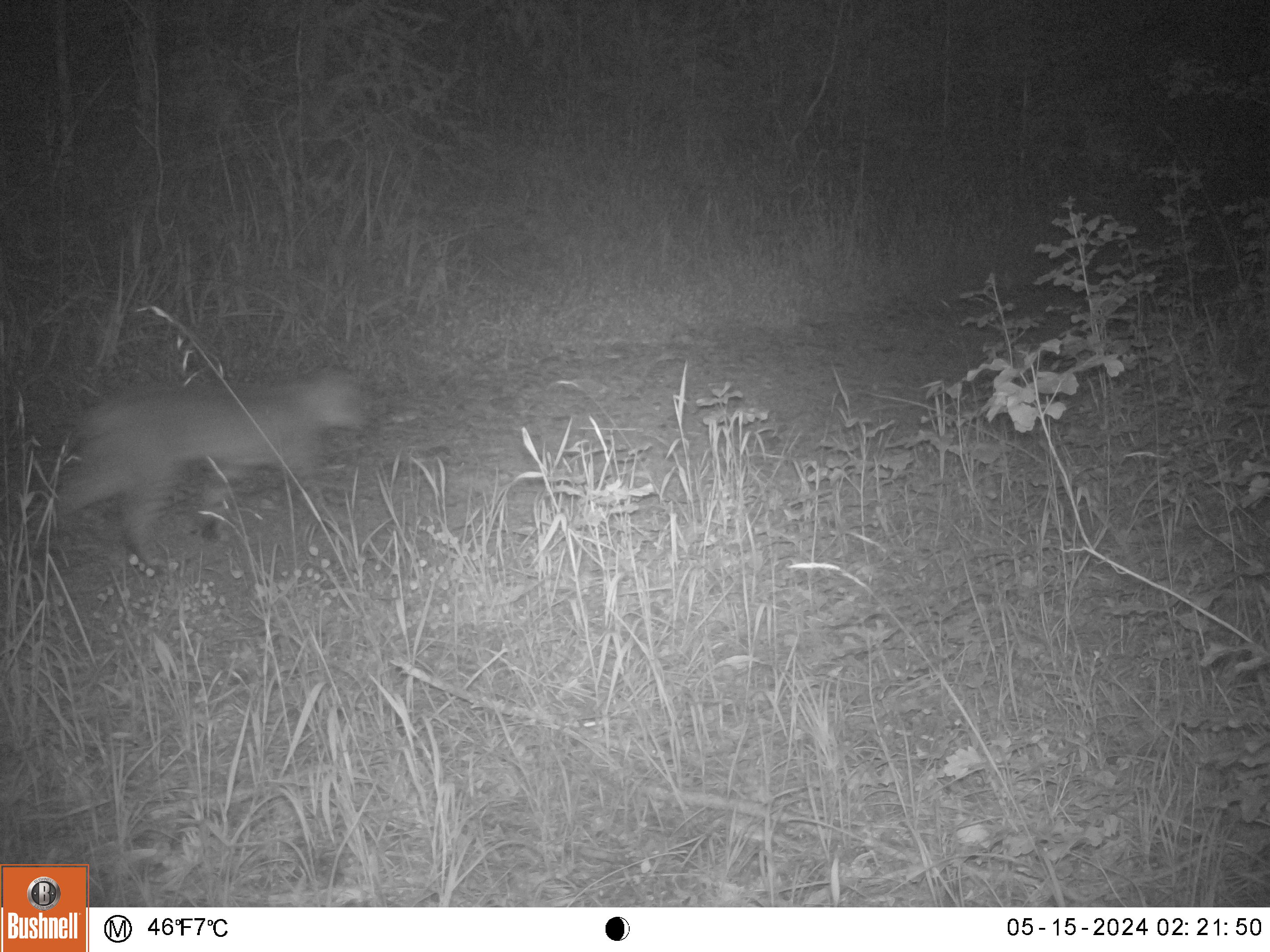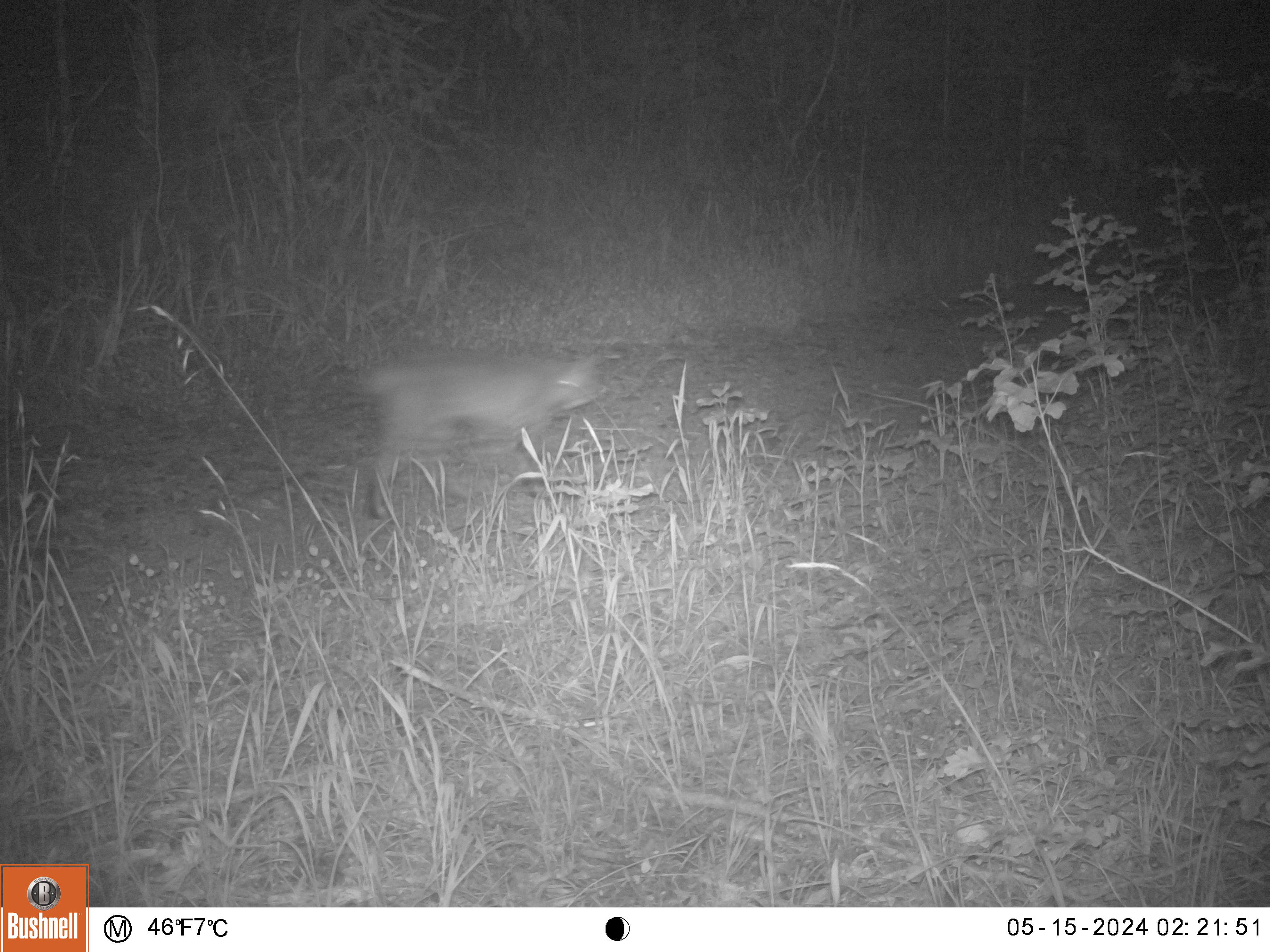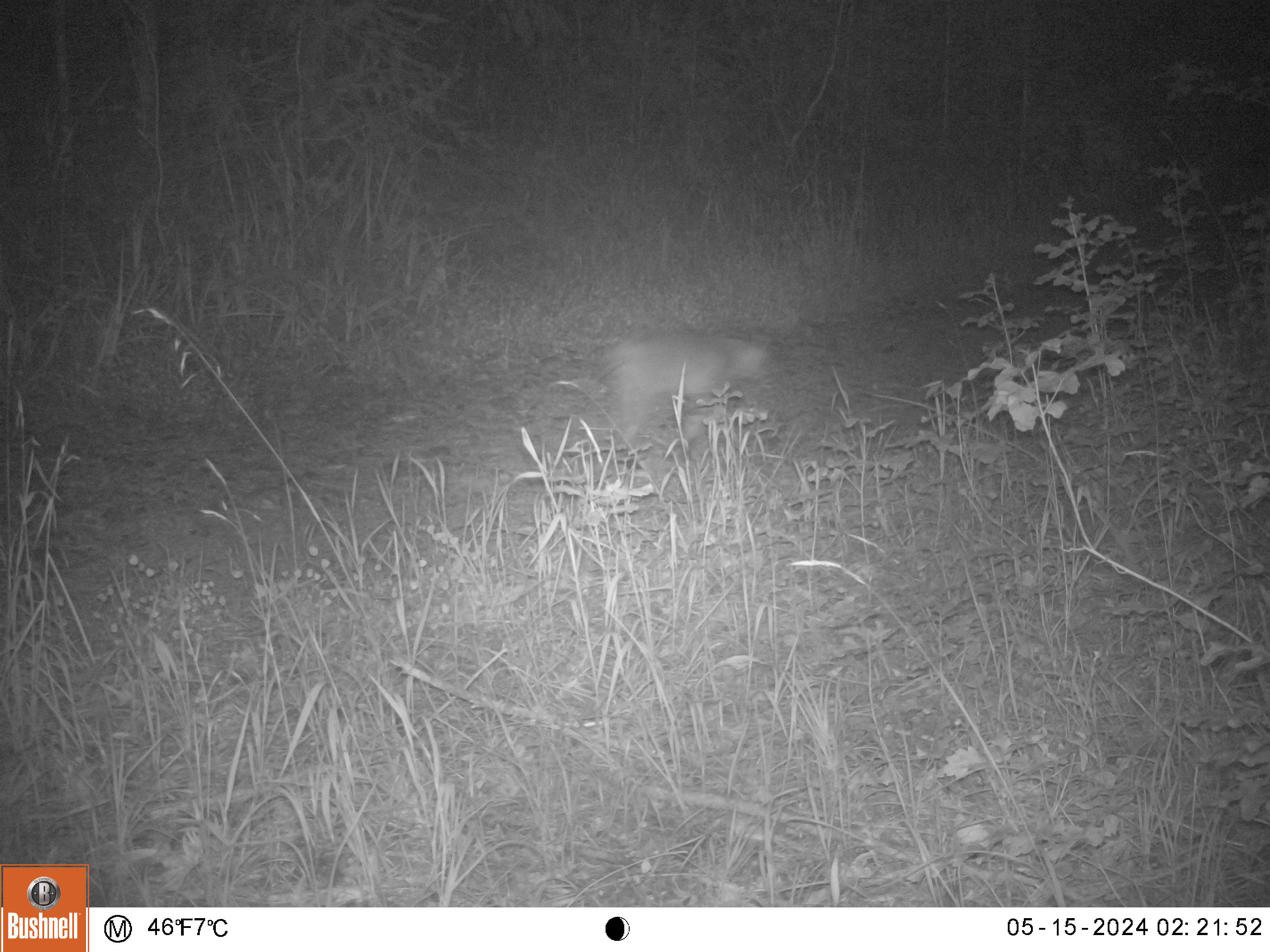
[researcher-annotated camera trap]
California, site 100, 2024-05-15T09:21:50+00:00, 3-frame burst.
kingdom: Animalia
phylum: Chordata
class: Mammalia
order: Carnivora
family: Felidae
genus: Lynx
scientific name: Lynx rufus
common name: bobcat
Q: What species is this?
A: Bobcat (Lynx rufus).